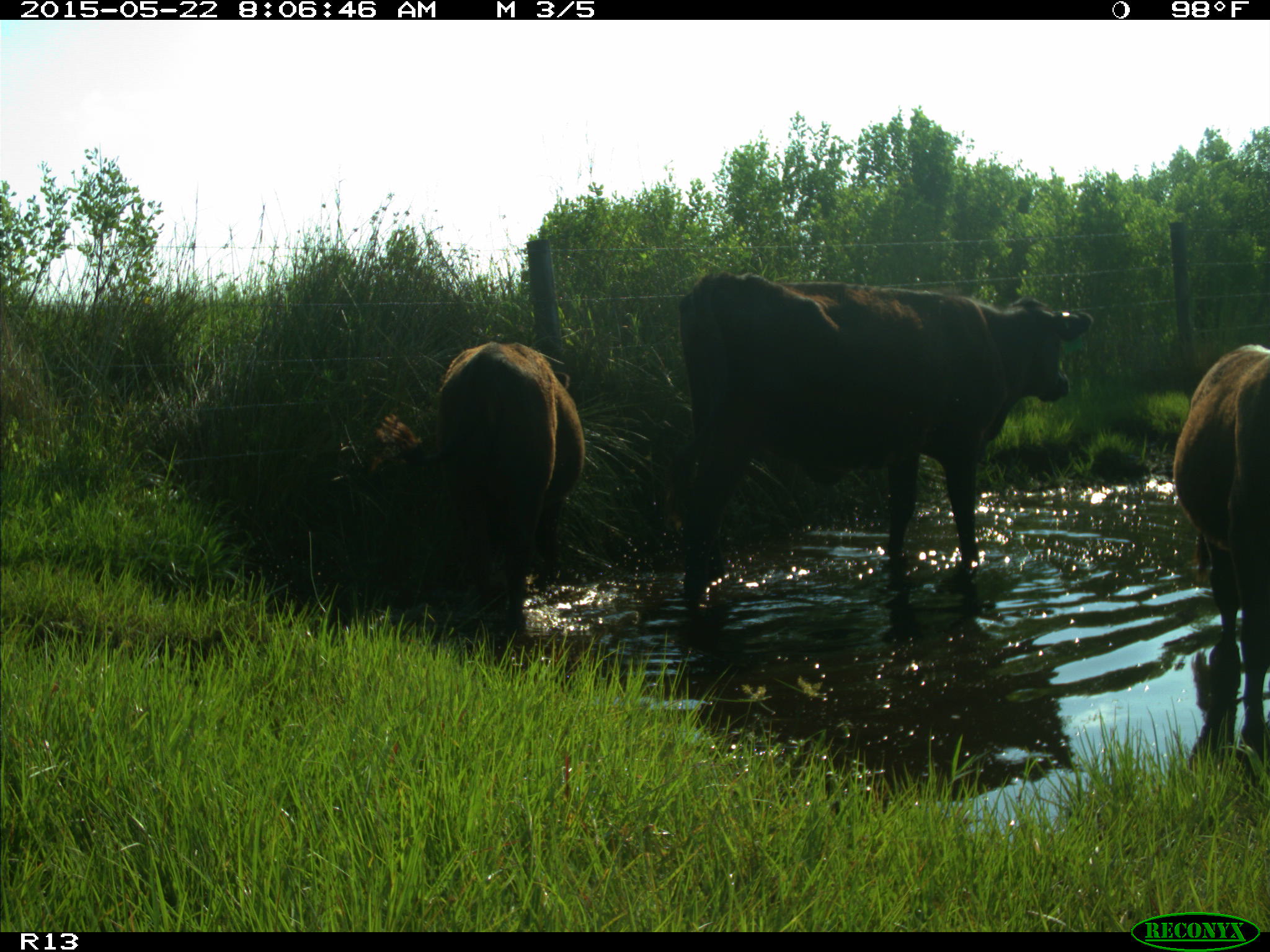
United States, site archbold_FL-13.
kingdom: Animalia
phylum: Chordata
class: Mammalia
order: Artiodactyla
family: Bovidae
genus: Bos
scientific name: Bos taurus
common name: domestic cow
Bos taurus (domestic cow).